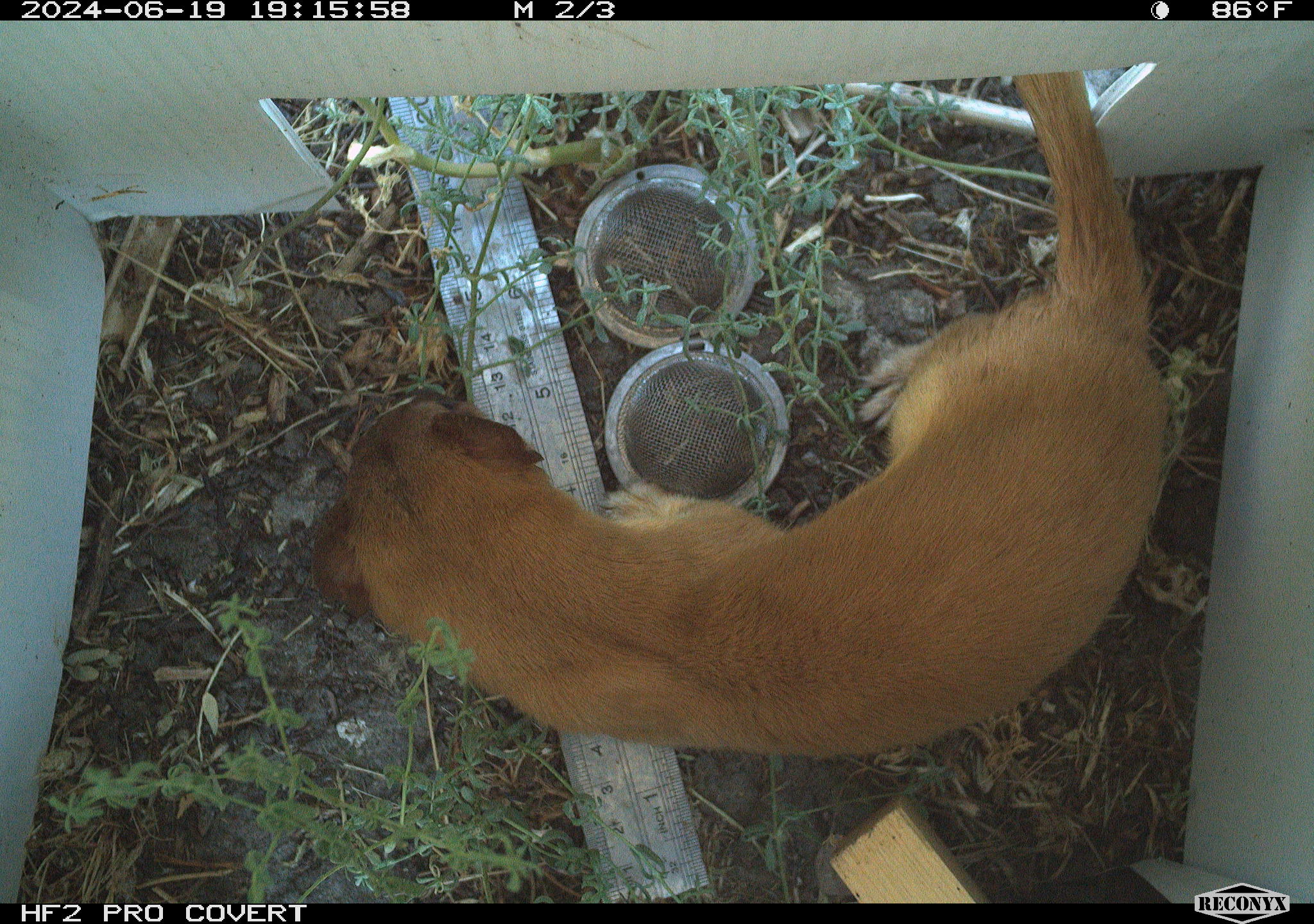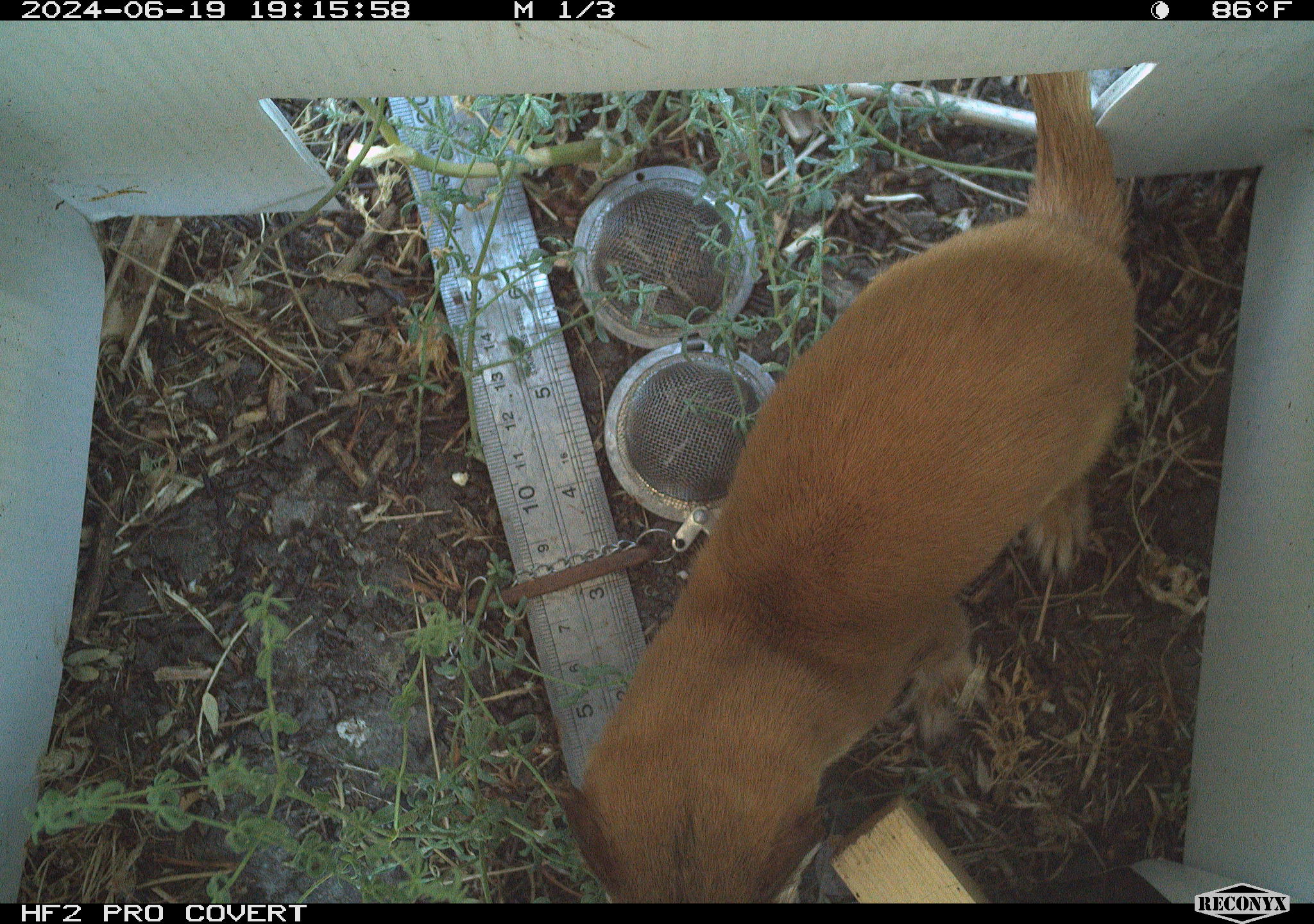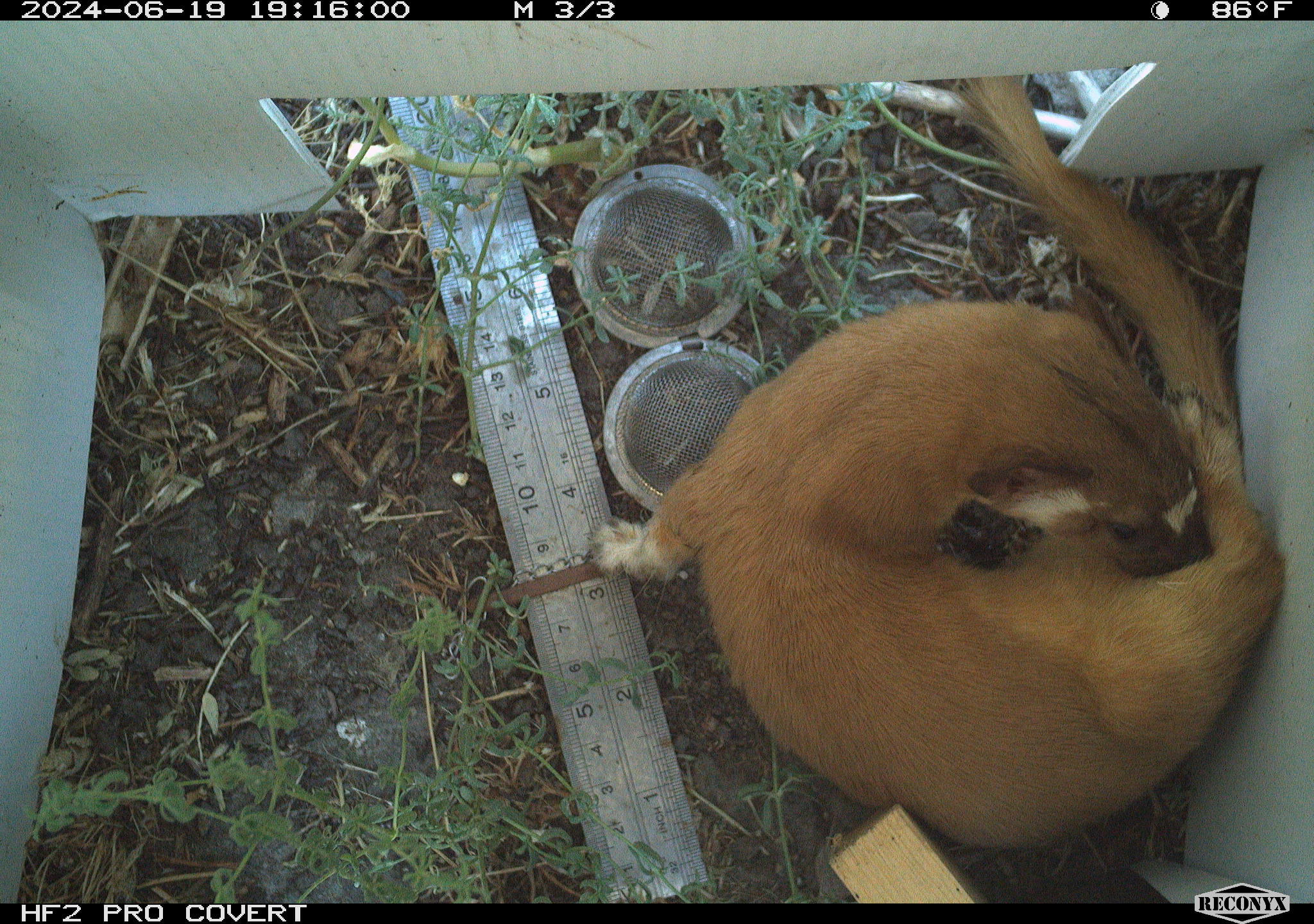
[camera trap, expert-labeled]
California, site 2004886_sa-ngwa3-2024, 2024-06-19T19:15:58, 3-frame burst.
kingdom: Animalia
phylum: Chordata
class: Mammalia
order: Carnivora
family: Mustelidae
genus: Neogale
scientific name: Neogale frenata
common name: long-tailed weasel